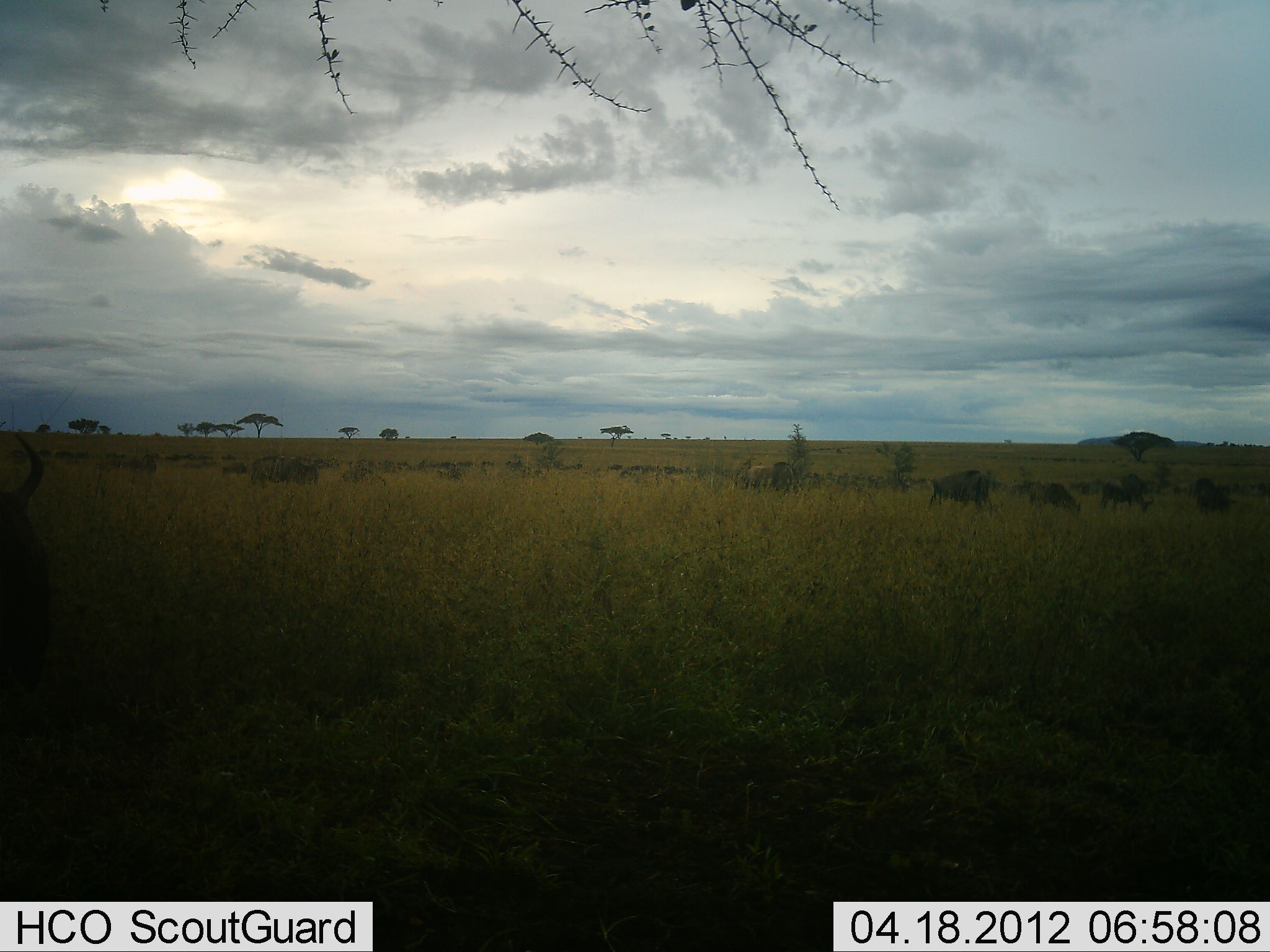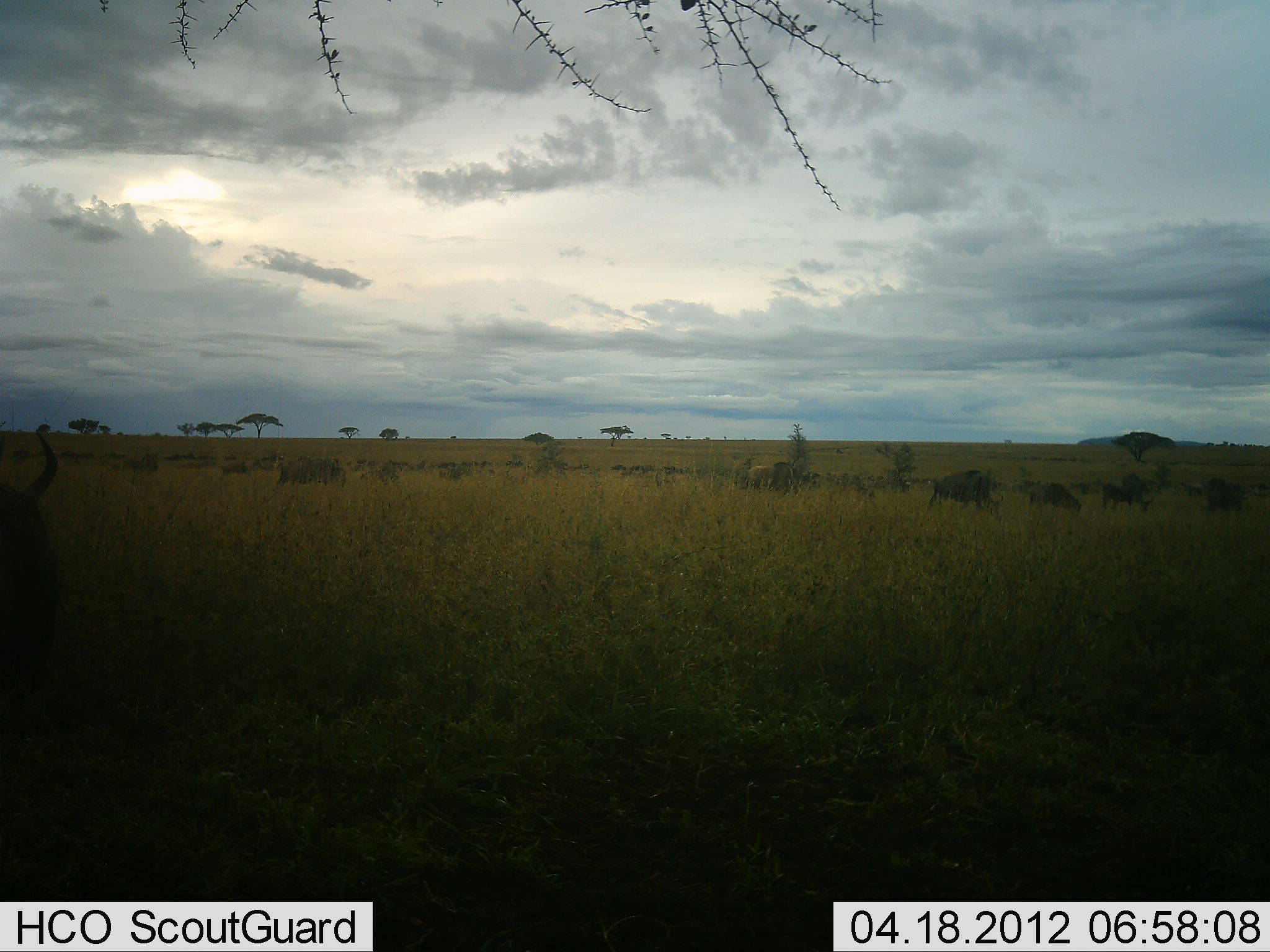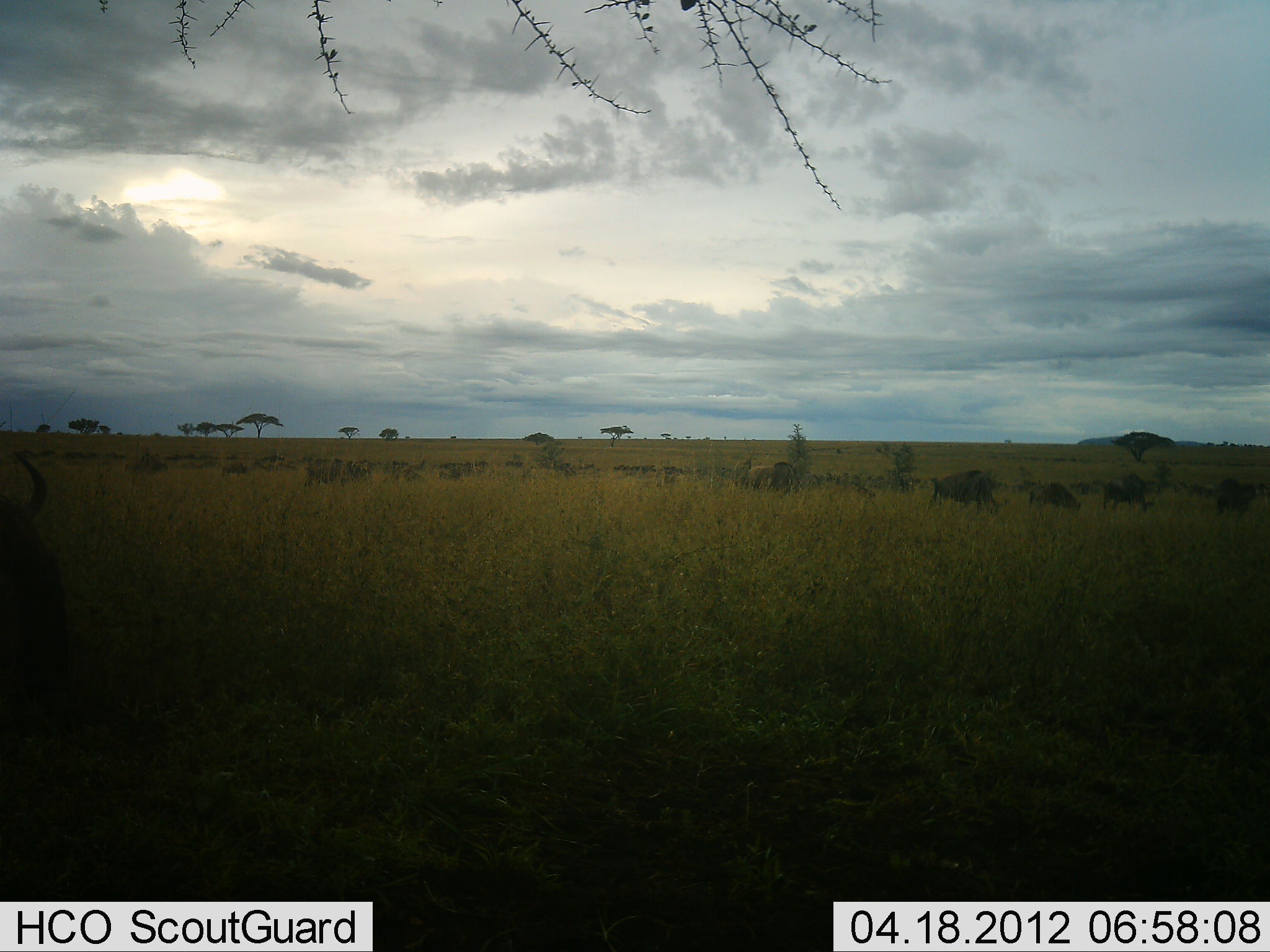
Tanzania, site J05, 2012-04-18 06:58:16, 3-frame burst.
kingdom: Animalia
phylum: Chordata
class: Mammalia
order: Artiodactyla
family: Bovidae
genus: Connochaetes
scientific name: Connochaetes taurinus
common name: blue wildebeest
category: wildebeest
Wildebeest (blue wildebeest) (Connochaetes taurinus), count 11-50. Behavior (volunteer vote fractions): standing 45%, resting 5%, moving 77%, interacting 0%. Young present (vote fraction): 5%. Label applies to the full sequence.